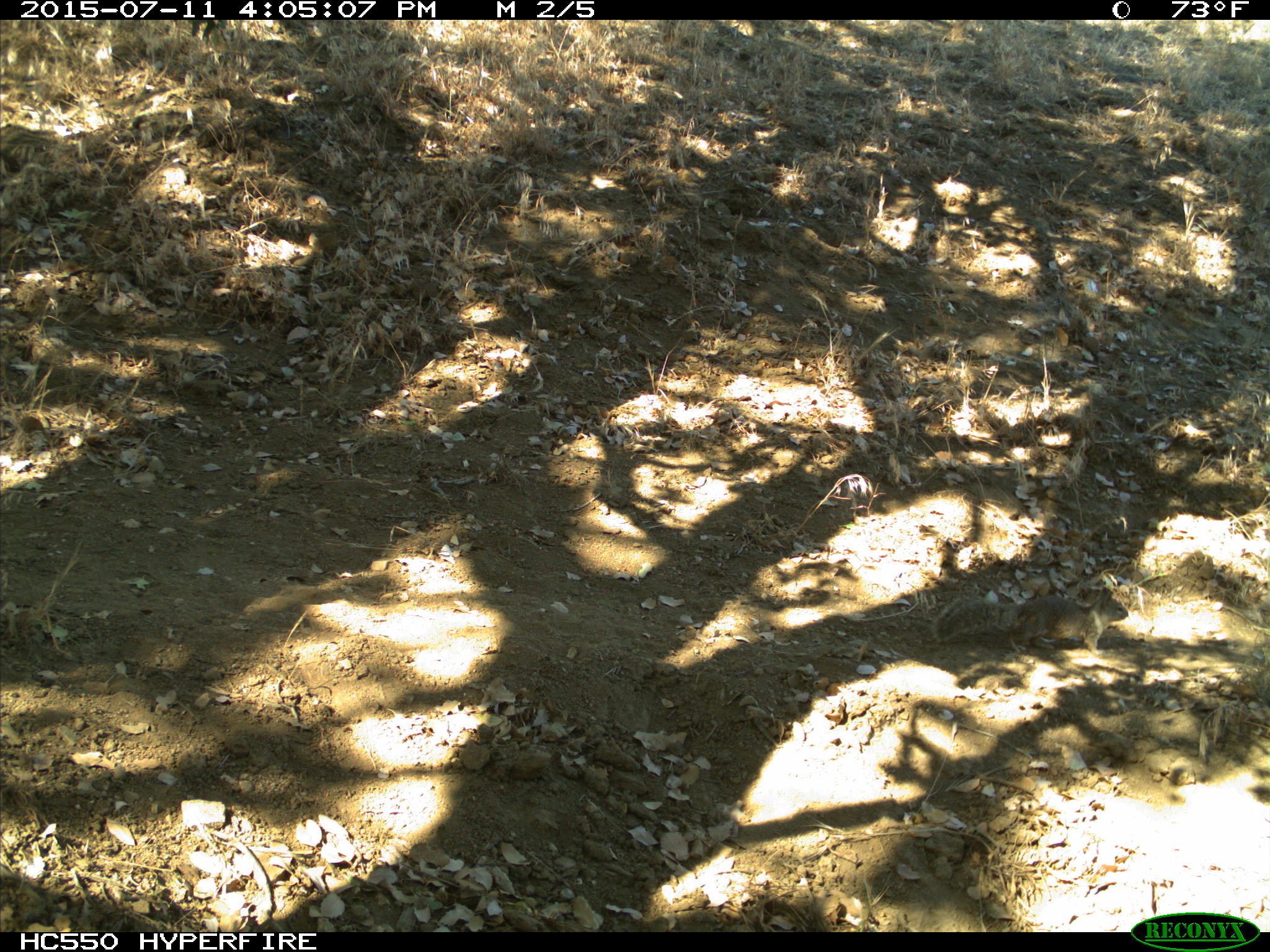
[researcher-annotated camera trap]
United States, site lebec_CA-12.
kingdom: Animalia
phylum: Chordata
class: Mammalia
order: Rodentia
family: Sciuridae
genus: Otospermophilus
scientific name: Otospermophilus beecheyi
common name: california ground squirrel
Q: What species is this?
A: Otospermophilus beecheyi (california ground squirrel).